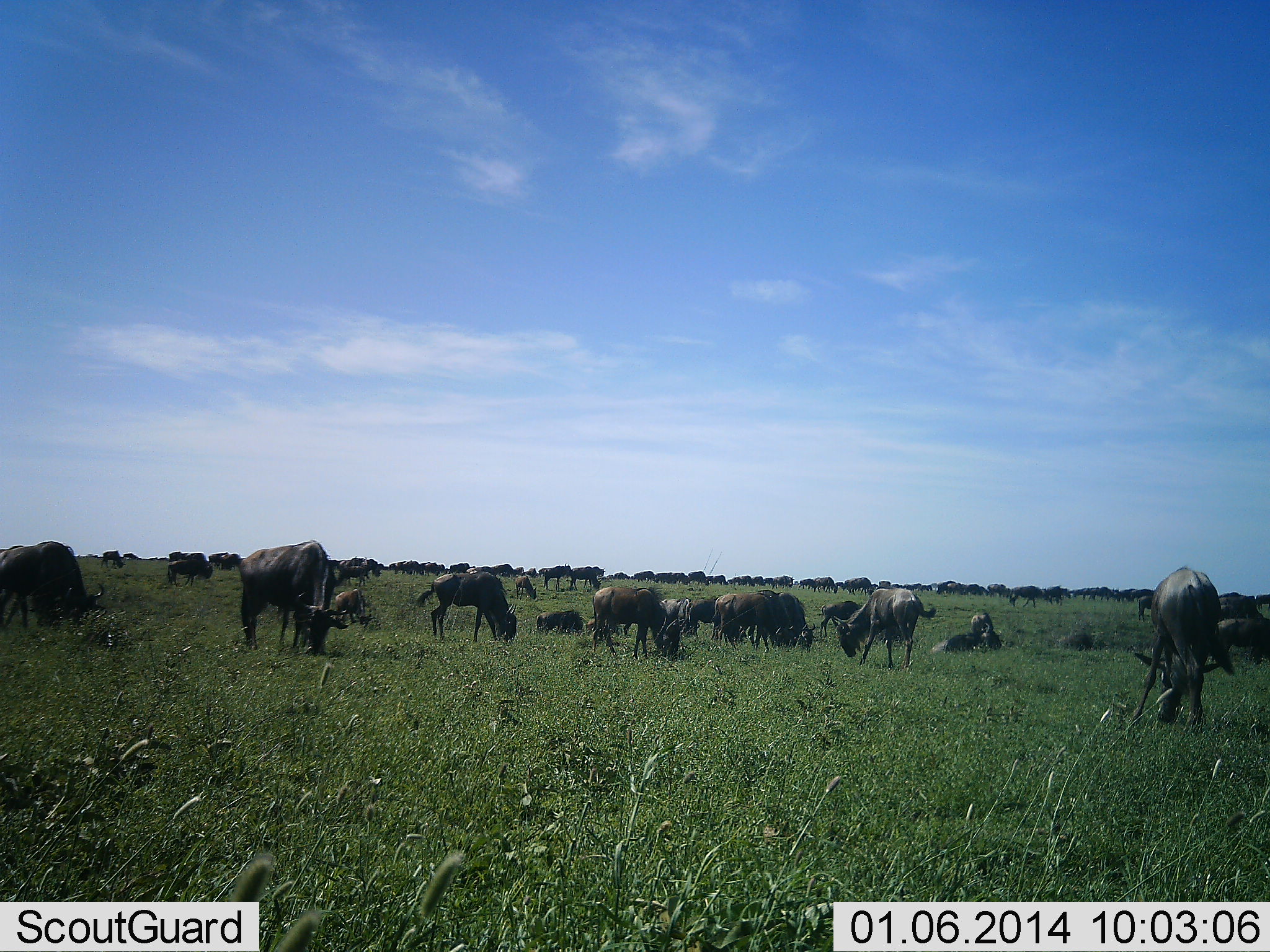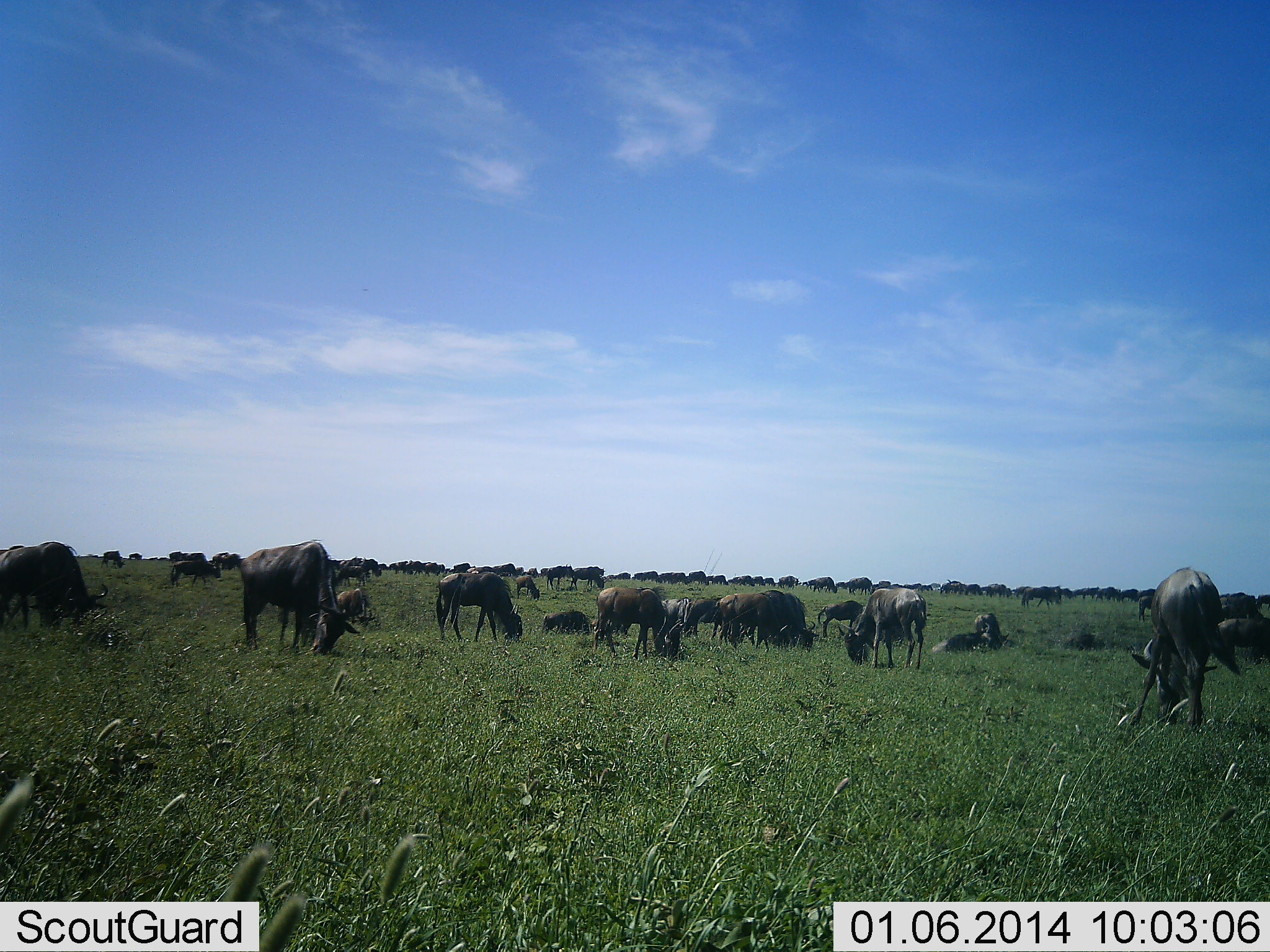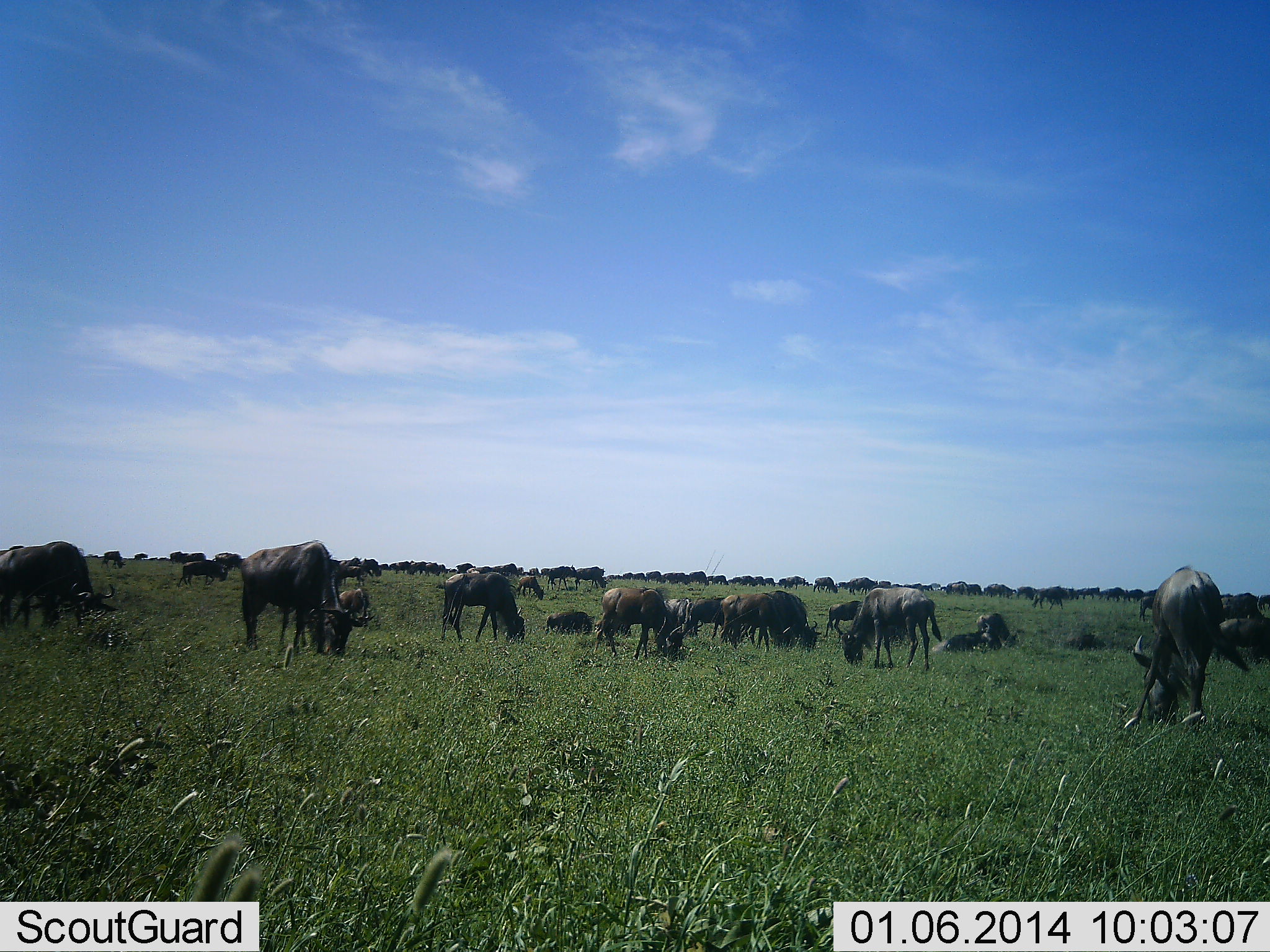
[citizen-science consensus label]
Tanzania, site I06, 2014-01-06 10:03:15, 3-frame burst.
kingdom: Animalia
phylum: Chordata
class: Mammalia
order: Artiodactyla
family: Bovidae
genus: Connochaetes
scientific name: Connochaetes taurinus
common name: blue wildebeest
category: wildebeest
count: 51+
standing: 60%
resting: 60%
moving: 50%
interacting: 0%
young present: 0%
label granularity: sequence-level